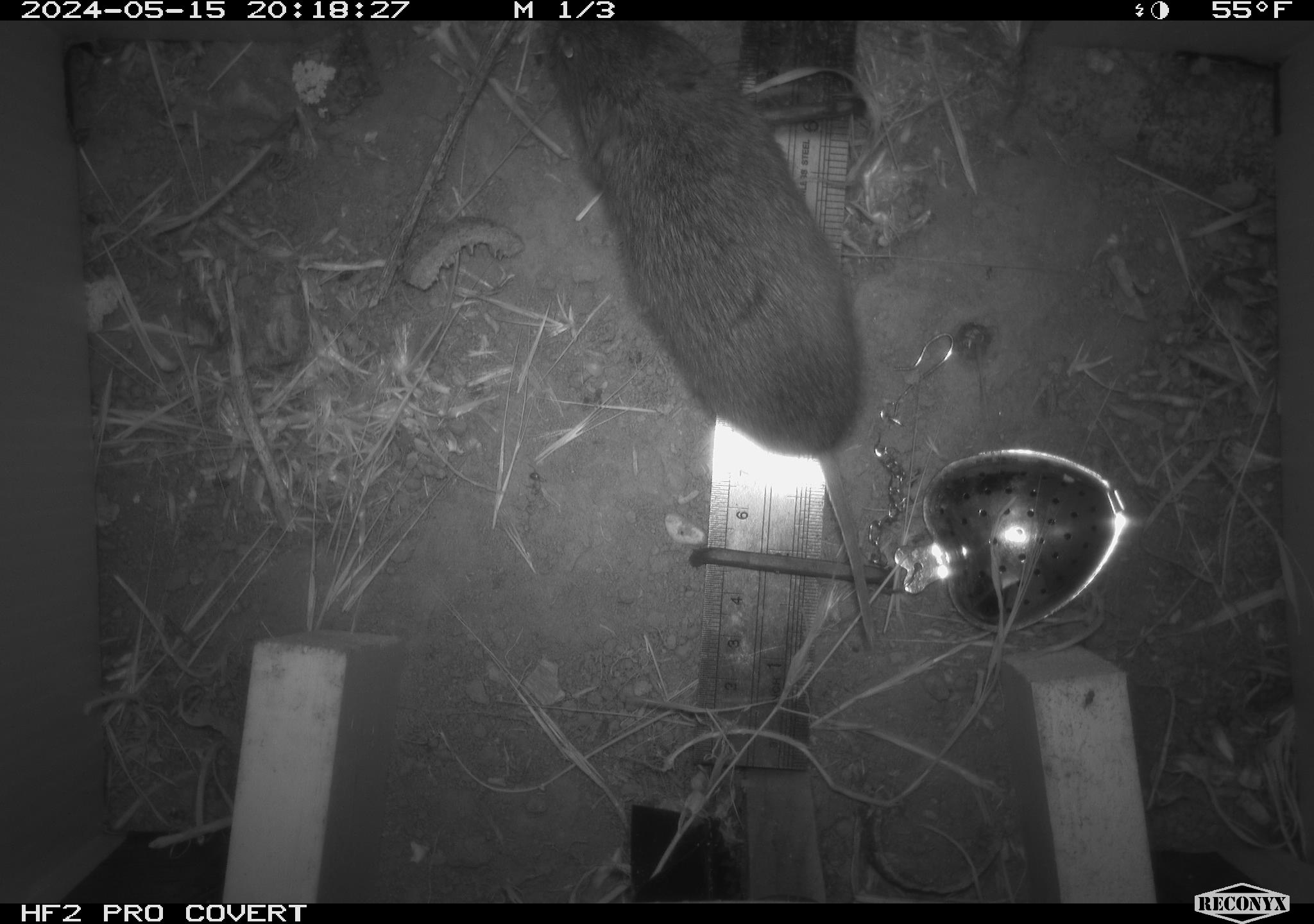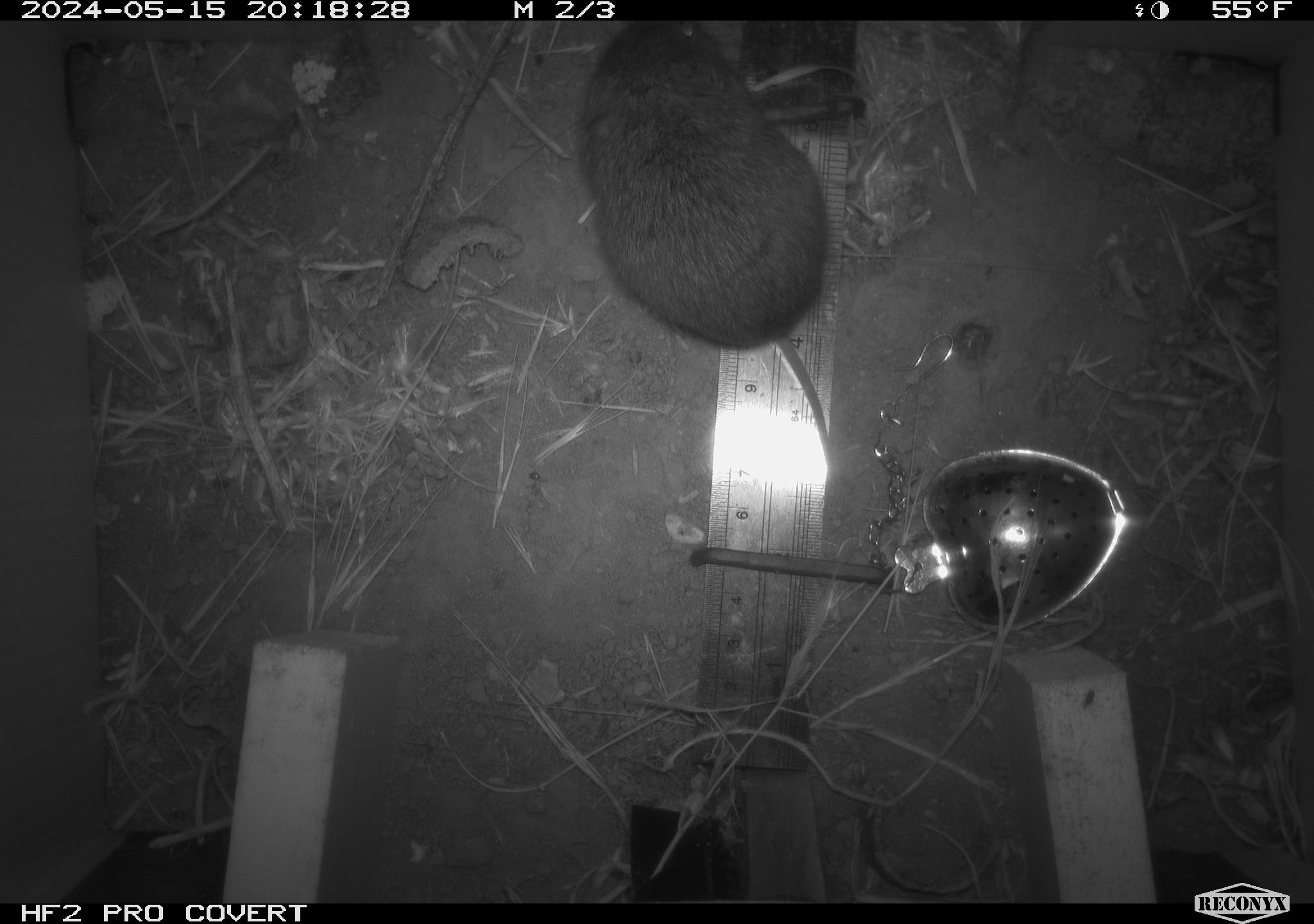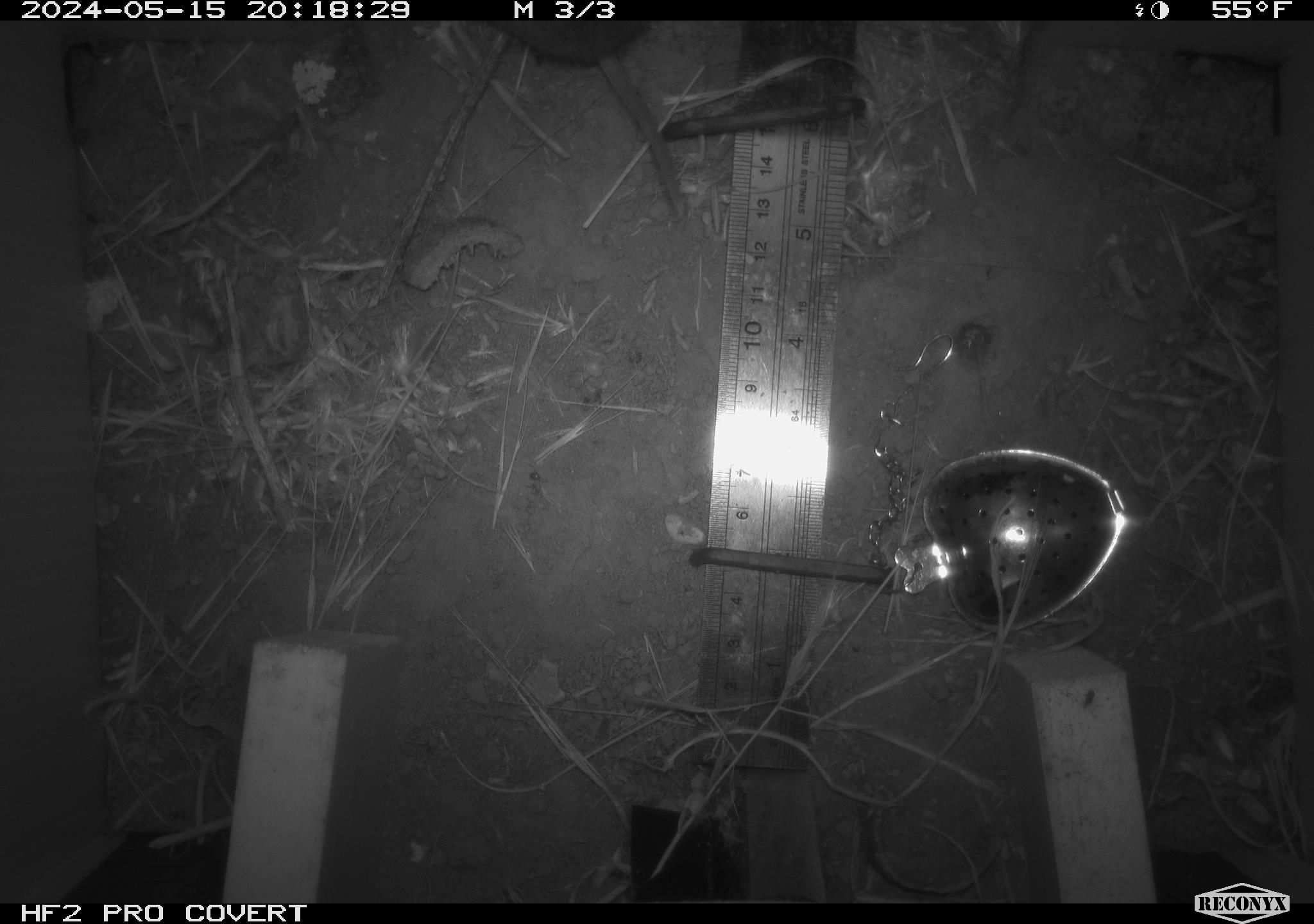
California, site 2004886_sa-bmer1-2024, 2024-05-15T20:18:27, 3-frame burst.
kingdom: Animalia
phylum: Chordata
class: Mammalia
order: Rodentia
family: Cricetidae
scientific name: Arvicolinae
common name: voles, lemmings, and muskrats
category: arvicolinae subfamily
Arvicolinae subfamily (voles, lemmings, and muskrats) (Arvicolinae).